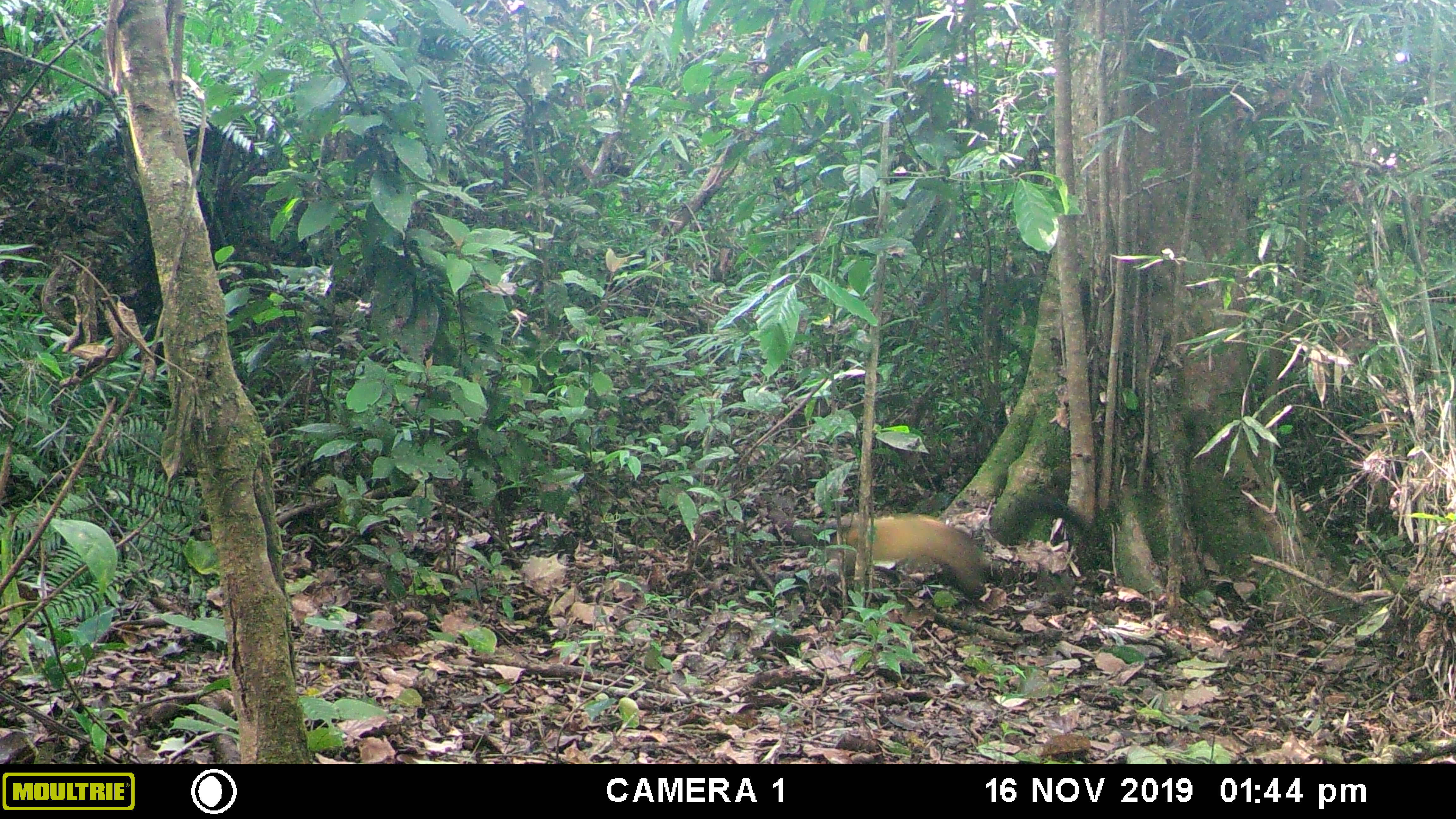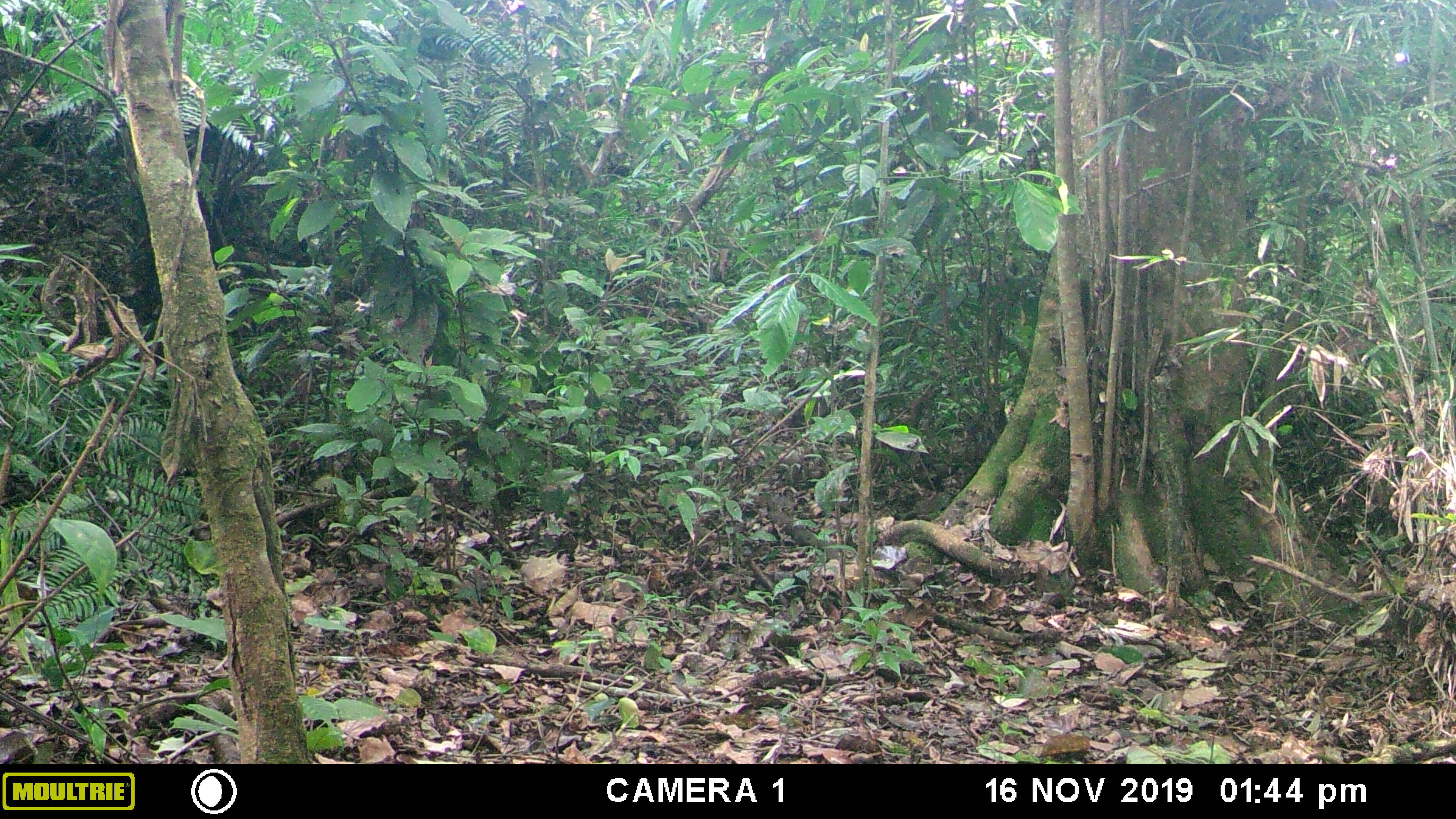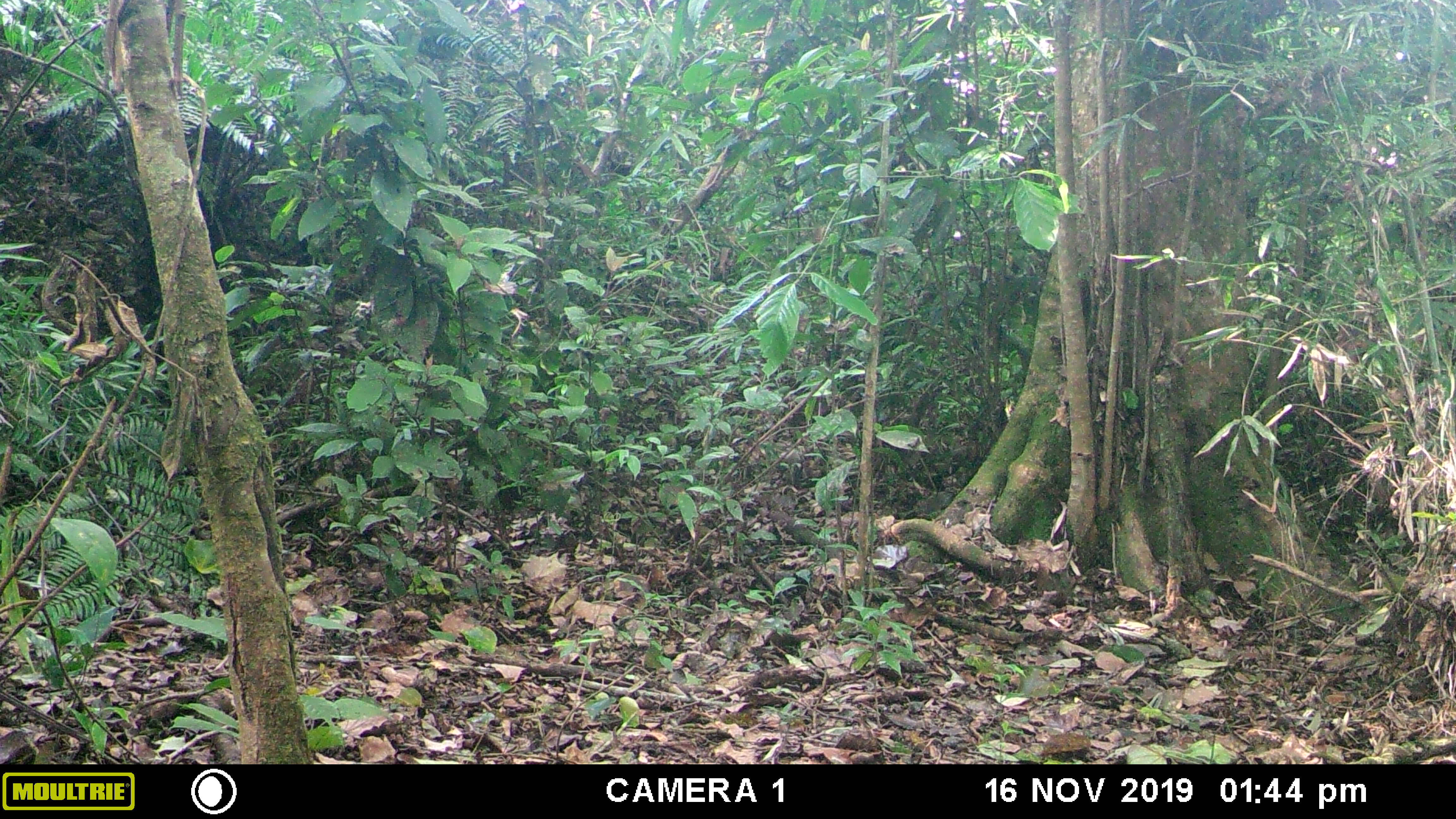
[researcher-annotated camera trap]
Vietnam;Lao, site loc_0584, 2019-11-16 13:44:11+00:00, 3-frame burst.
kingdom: Animalia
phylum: Chordata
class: Mammalia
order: Carnivora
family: Mustelidae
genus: Martes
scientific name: Martes flavigula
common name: yellow-throated marten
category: yellow throated marten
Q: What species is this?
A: Yellow throated marten (yellow-throated marten) (Martes flavigula).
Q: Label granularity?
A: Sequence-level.